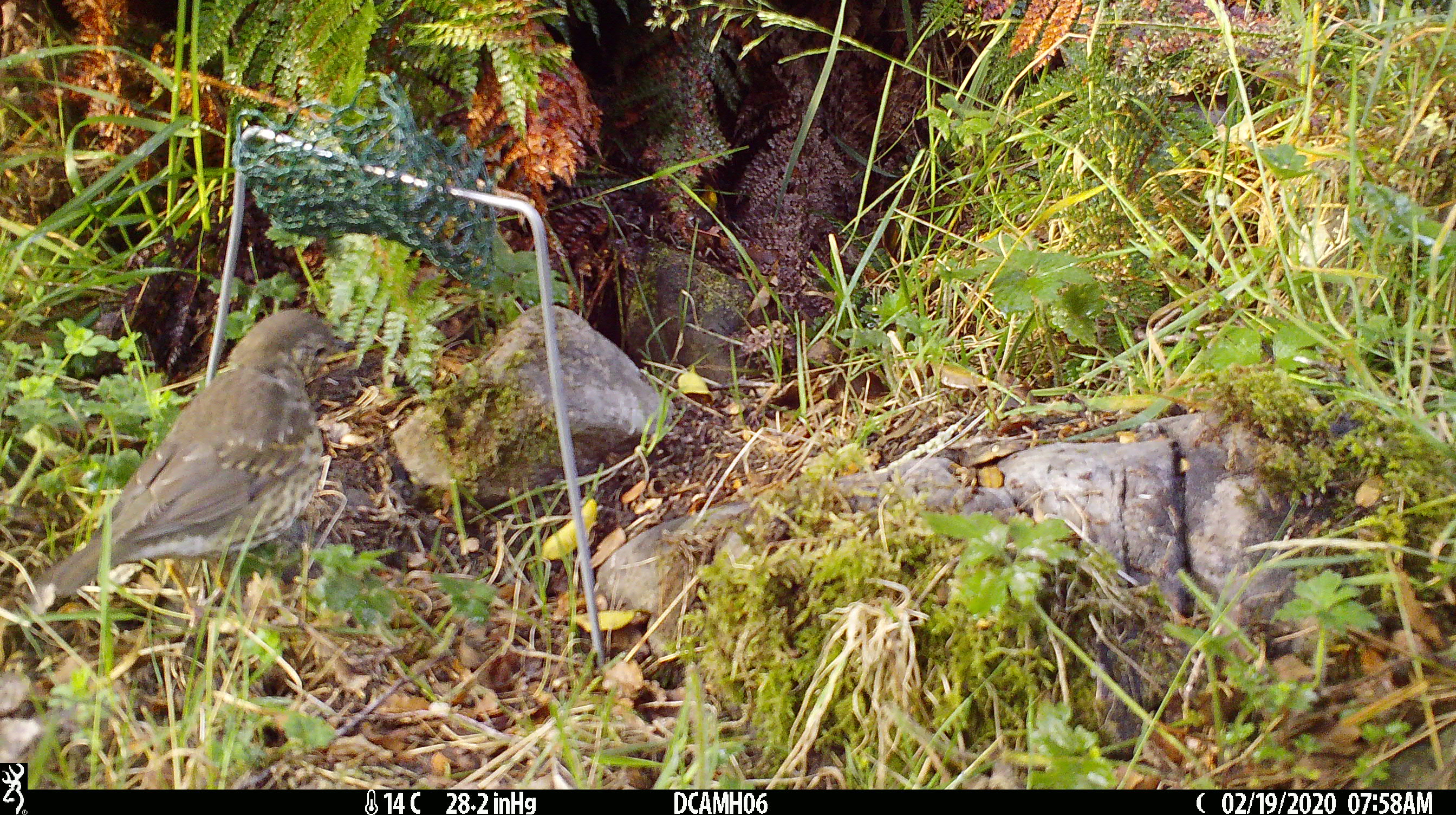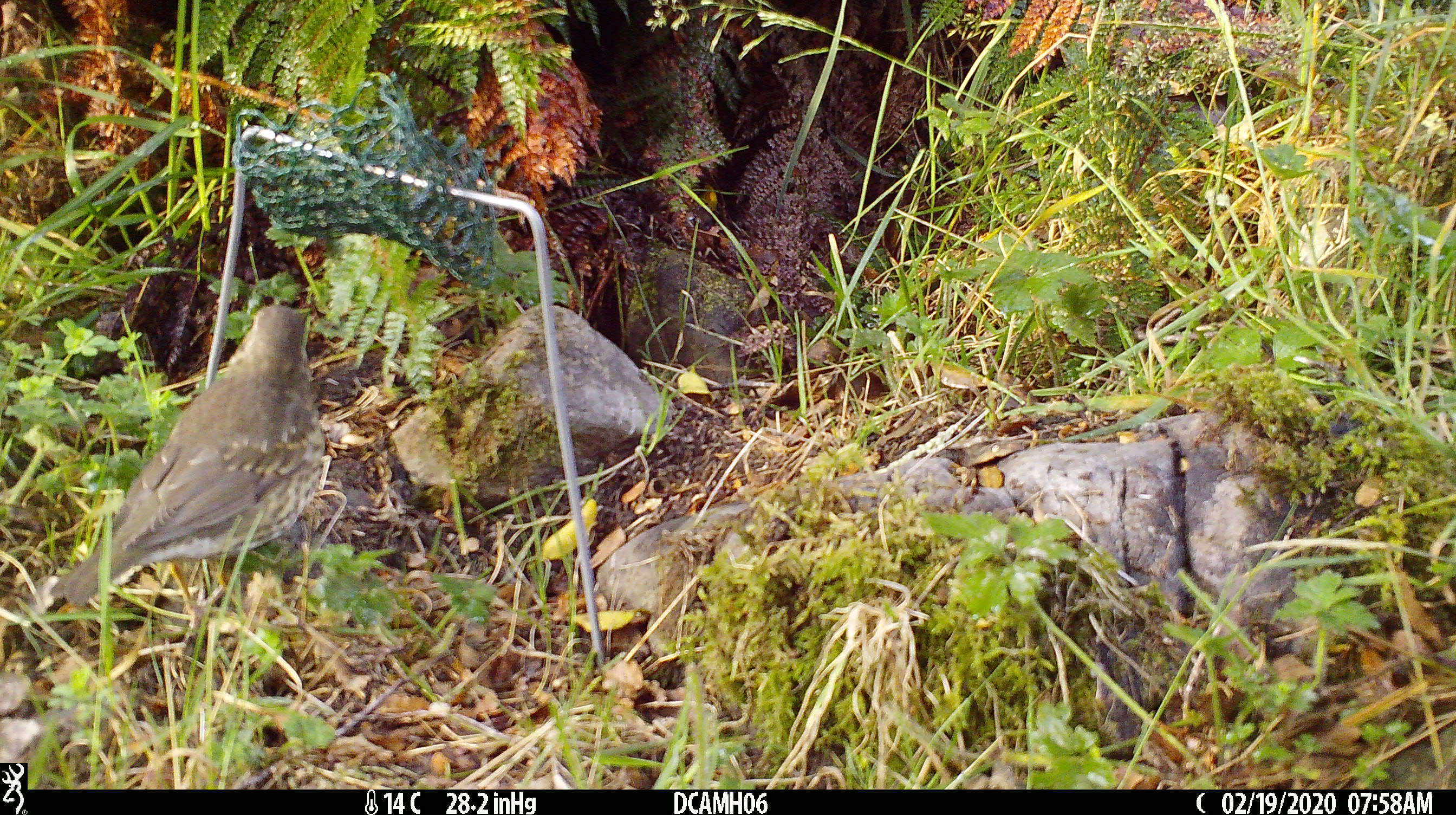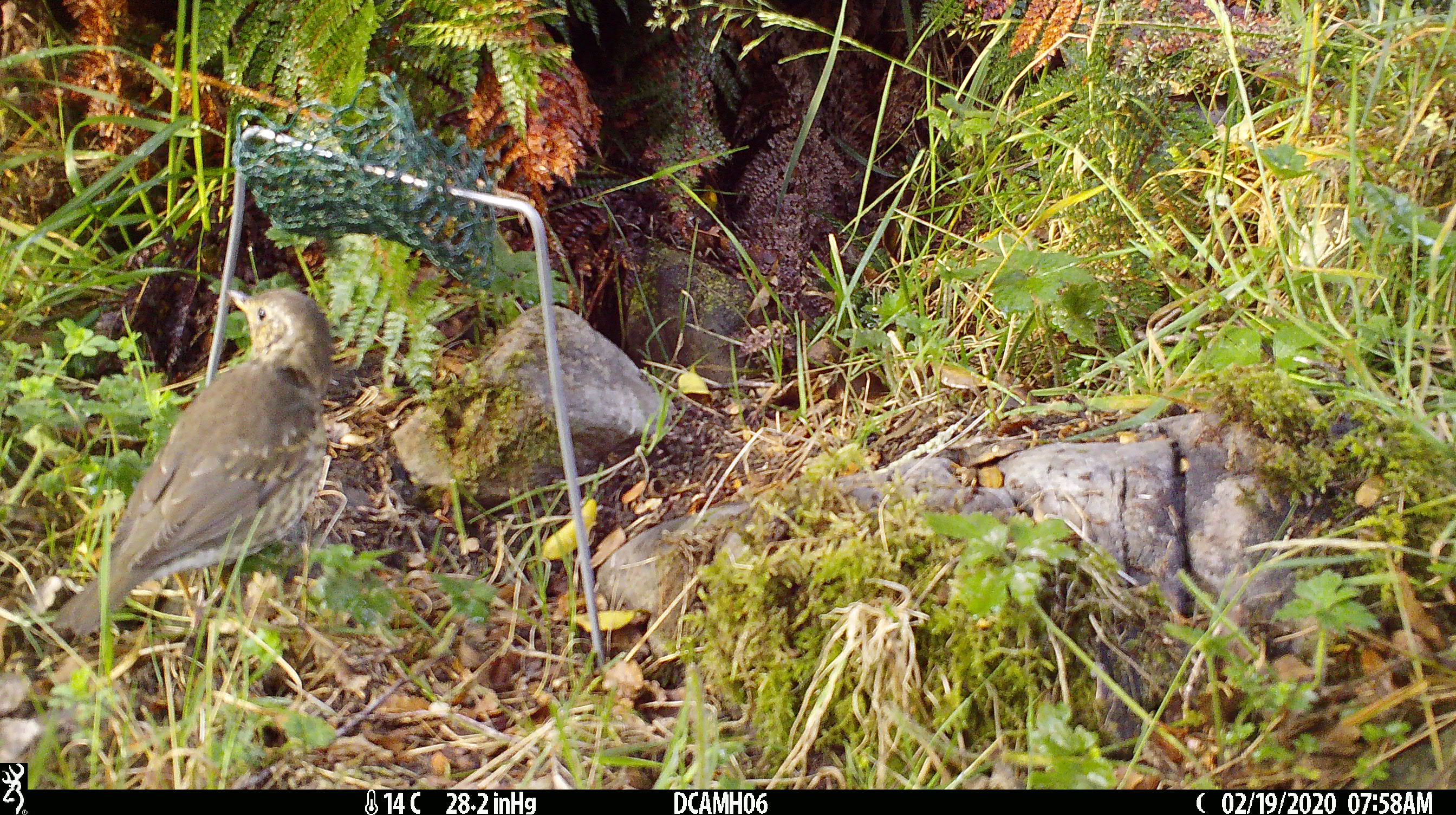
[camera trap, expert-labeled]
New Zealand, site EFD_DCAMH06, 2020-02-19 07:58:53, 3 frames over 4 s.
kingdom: Animalia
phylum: Chordata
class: Aves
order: Passeriformes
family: Turdidae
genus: Turdus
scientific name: Turdus philomelos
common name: song thrush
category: thrush